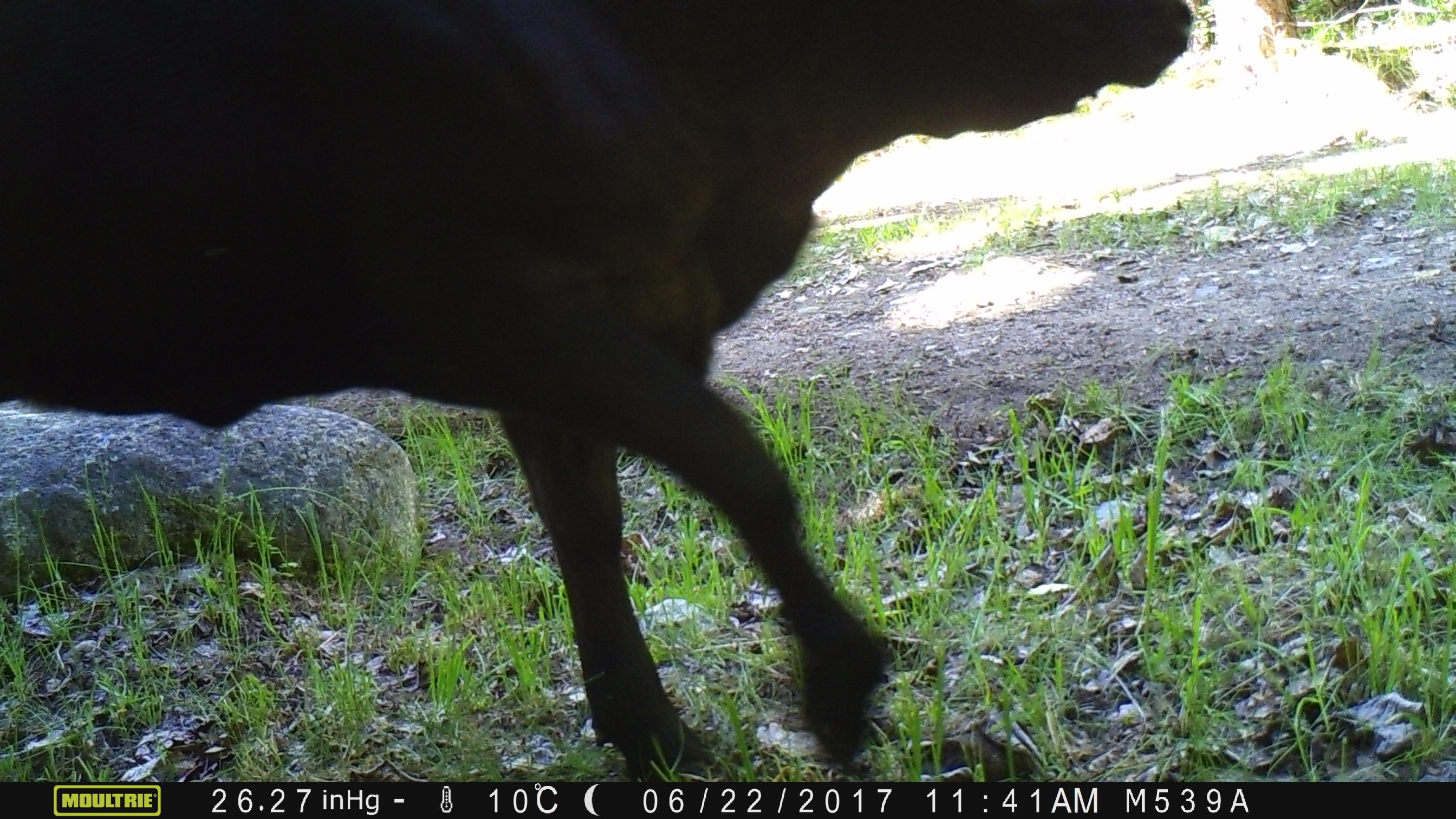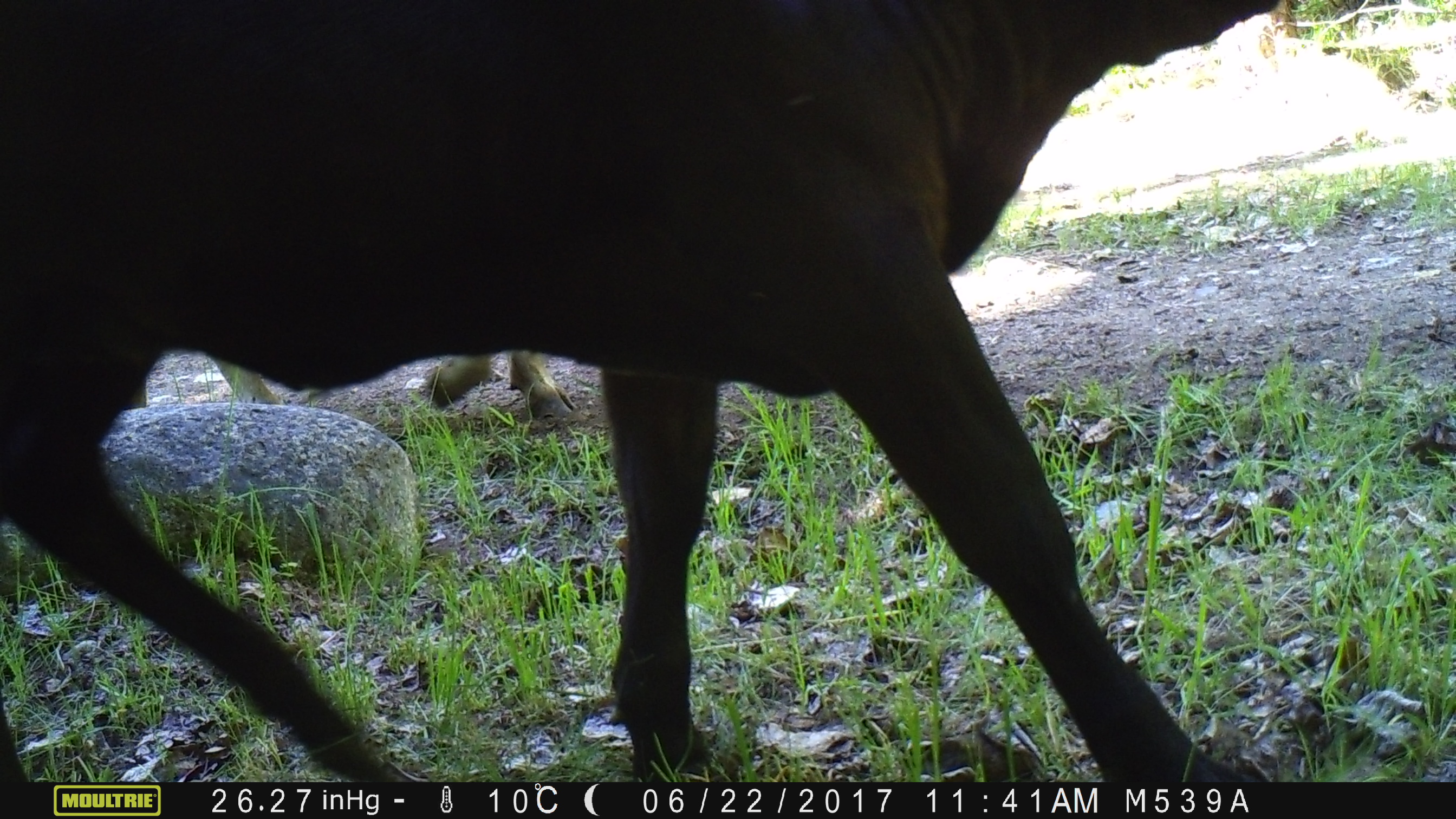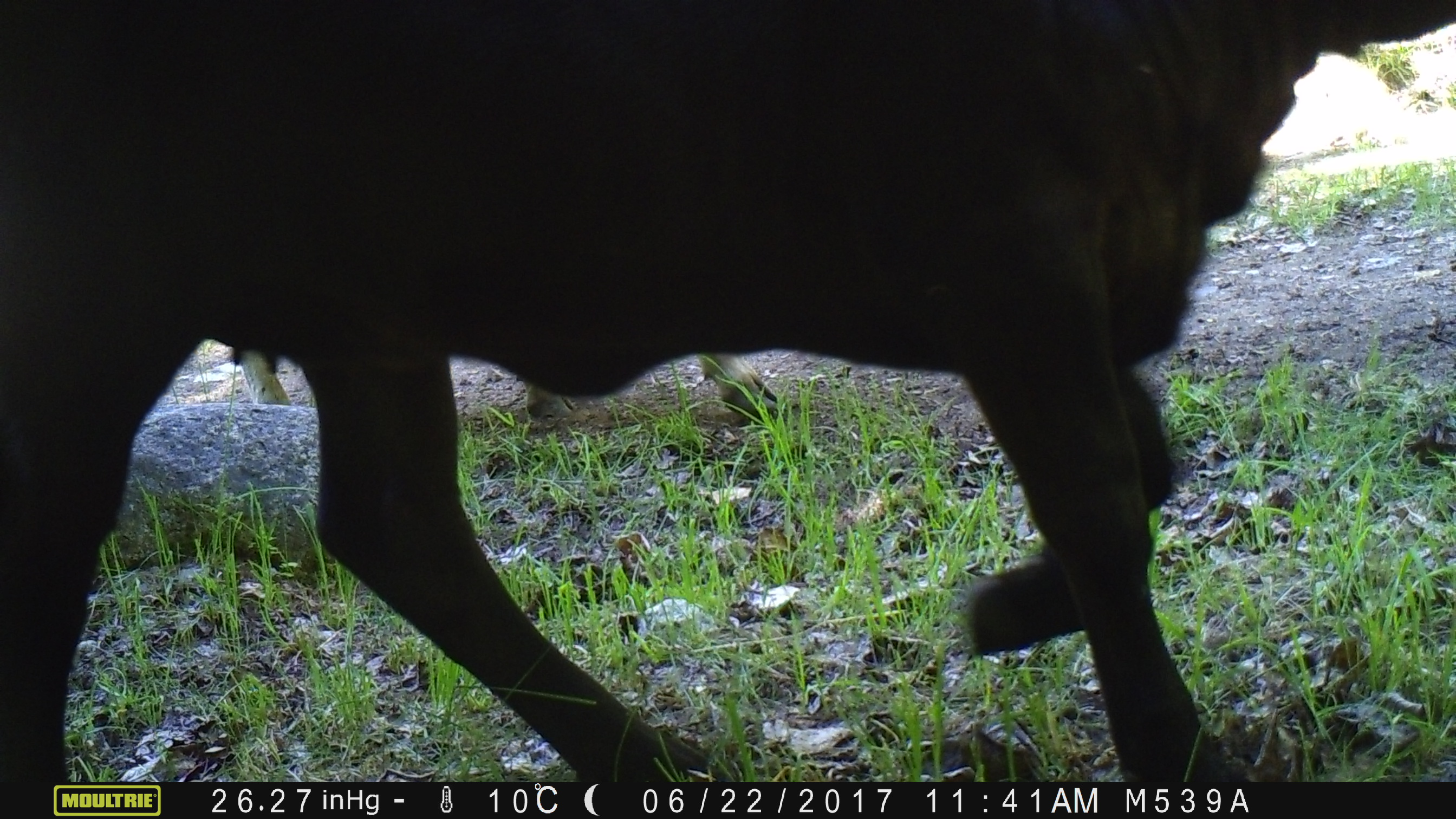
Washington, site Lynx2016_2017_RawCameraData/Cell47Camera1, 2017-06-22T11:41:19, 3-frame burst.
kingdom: Animalia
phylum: Chordata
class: Mammalia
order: Artiodactyla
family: Bovidae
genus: Bos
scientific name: Bos taurus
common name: domestic cattle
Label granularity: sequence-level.